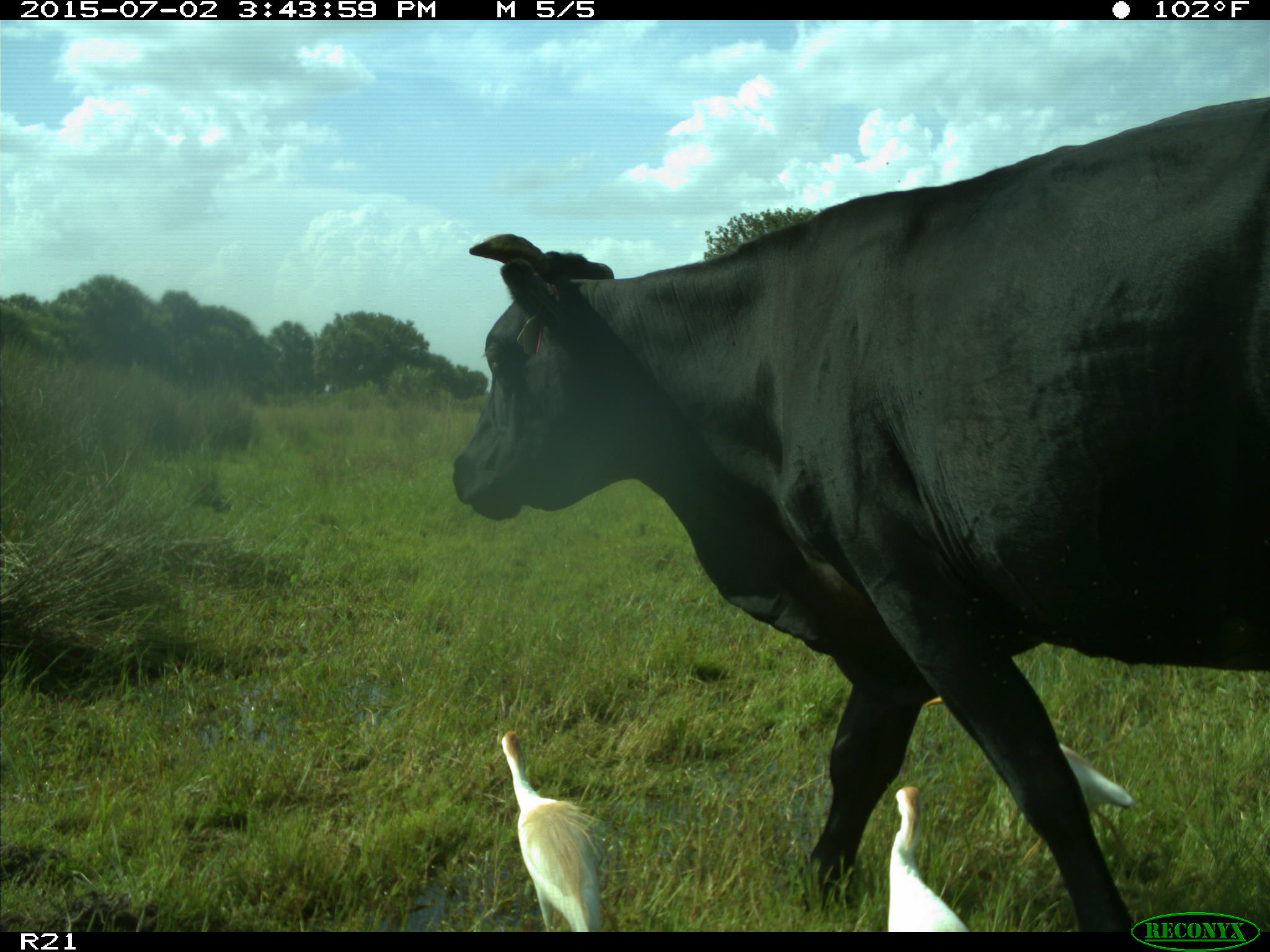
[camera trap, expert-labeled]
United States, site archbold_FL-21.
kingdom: Animalia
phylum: Chordata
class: Mammalia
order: Artiodactyla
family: Bovidae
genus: Bos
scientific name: Bos taurus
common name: domestic cow